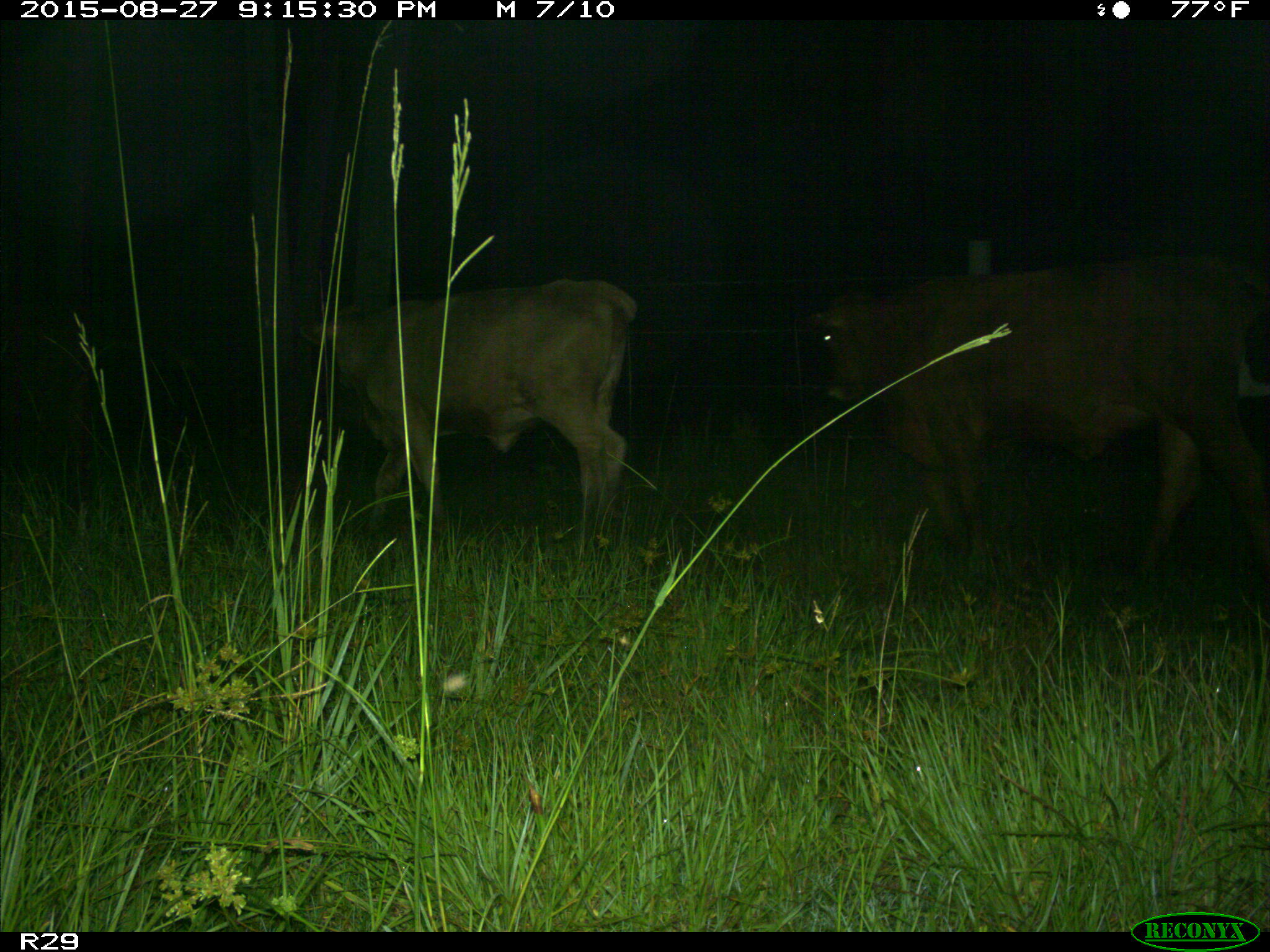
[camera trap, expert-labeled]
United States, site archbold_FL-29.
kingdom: Animalia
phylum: Chordata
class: Mammalia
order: Artiodactyla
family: Bovidae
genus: Bos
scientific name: Bos taurus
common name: domestic cow